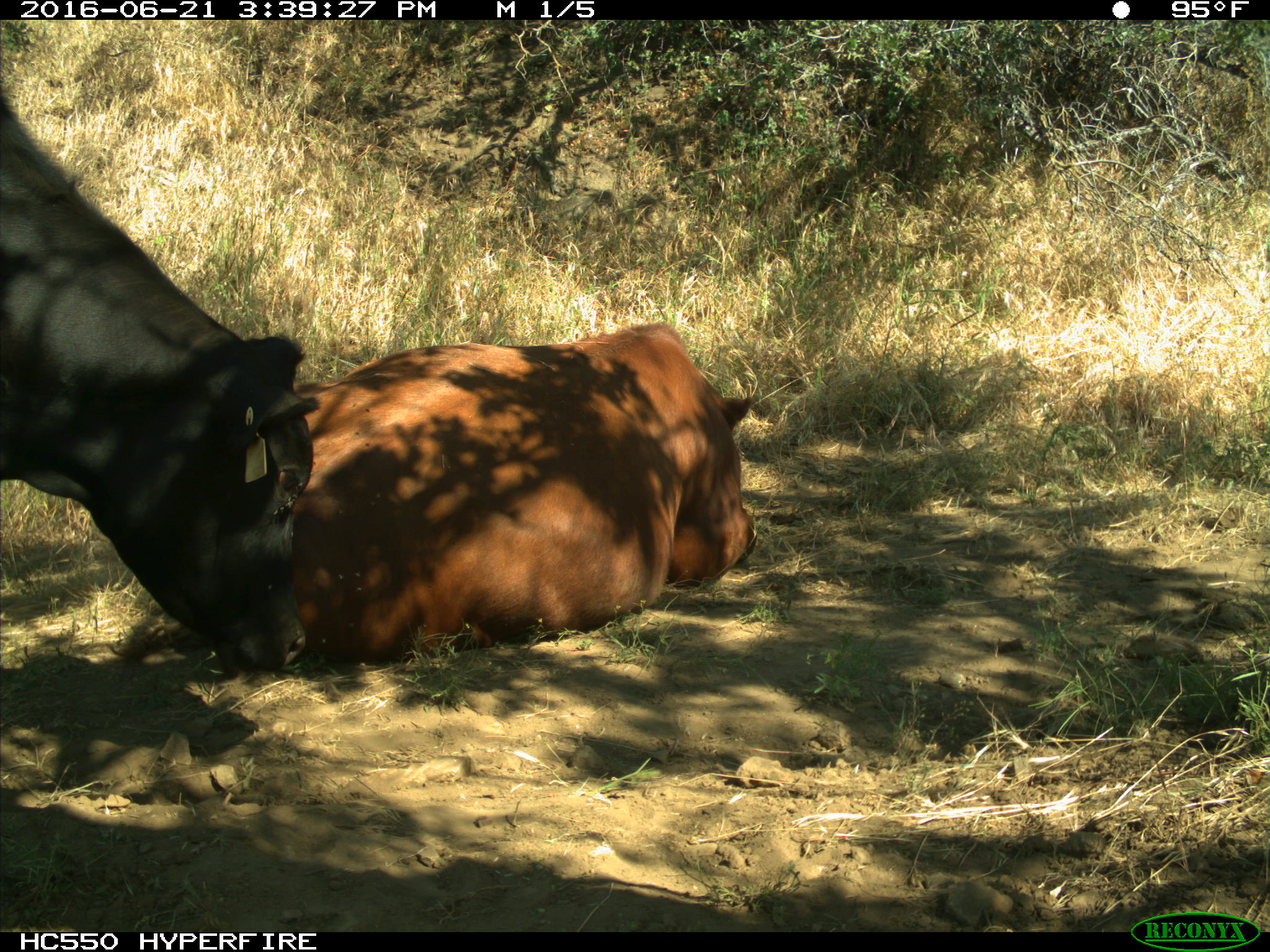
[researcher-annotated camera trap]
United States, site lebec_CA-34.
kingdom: Animalia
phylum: Chordata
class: Mammalia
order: Artiodactyla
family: Bovidae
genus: Bos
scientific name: Bos taurus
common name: domestic cow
Bos taurus (domestic cow).